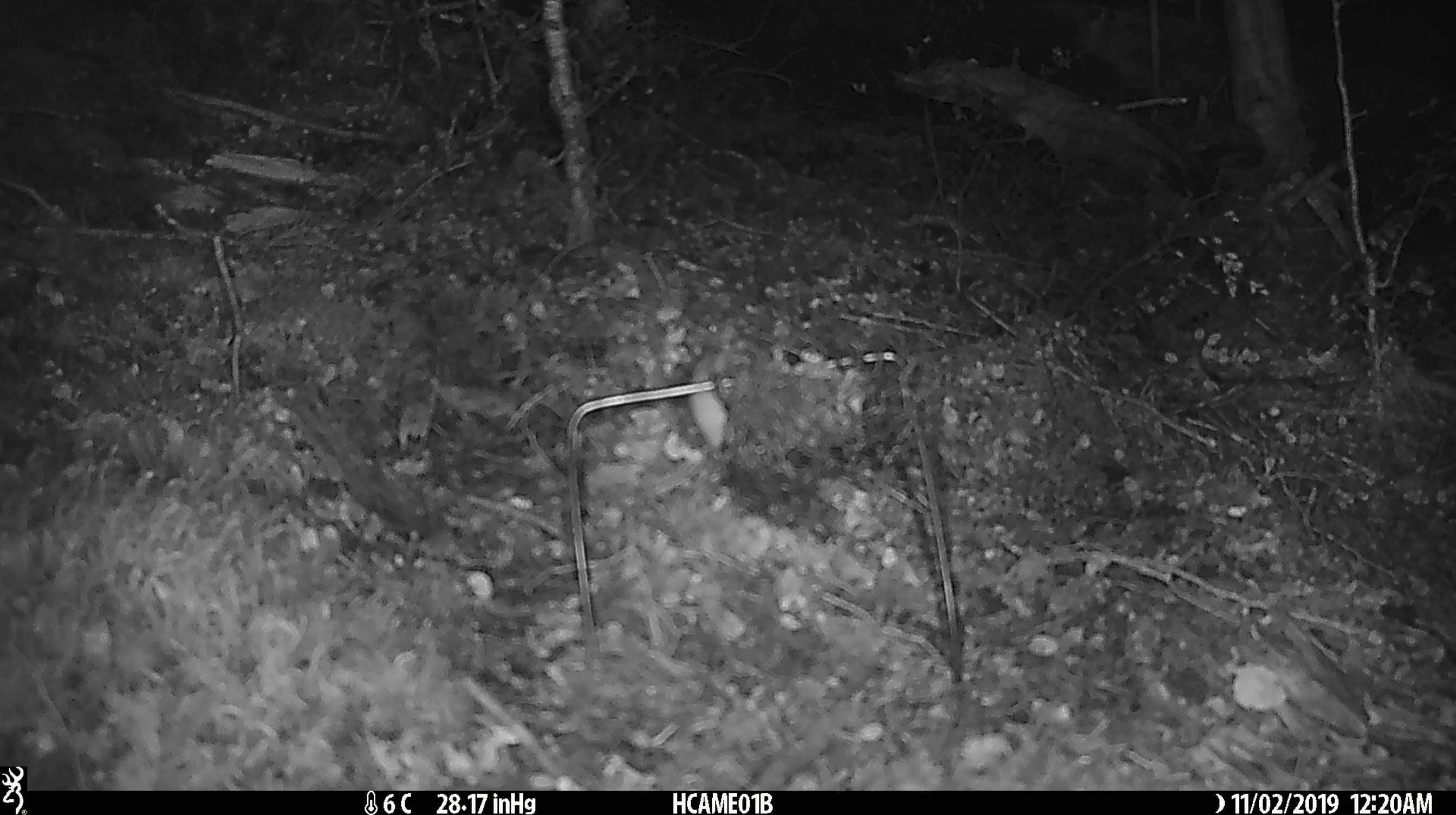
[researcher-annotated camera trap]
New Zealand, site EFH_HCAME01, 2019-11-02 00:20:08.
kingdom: Animalia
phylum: Chordata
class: Mammalia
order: Rodentia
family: Muridae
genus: Mus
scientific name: Mus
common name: mouse